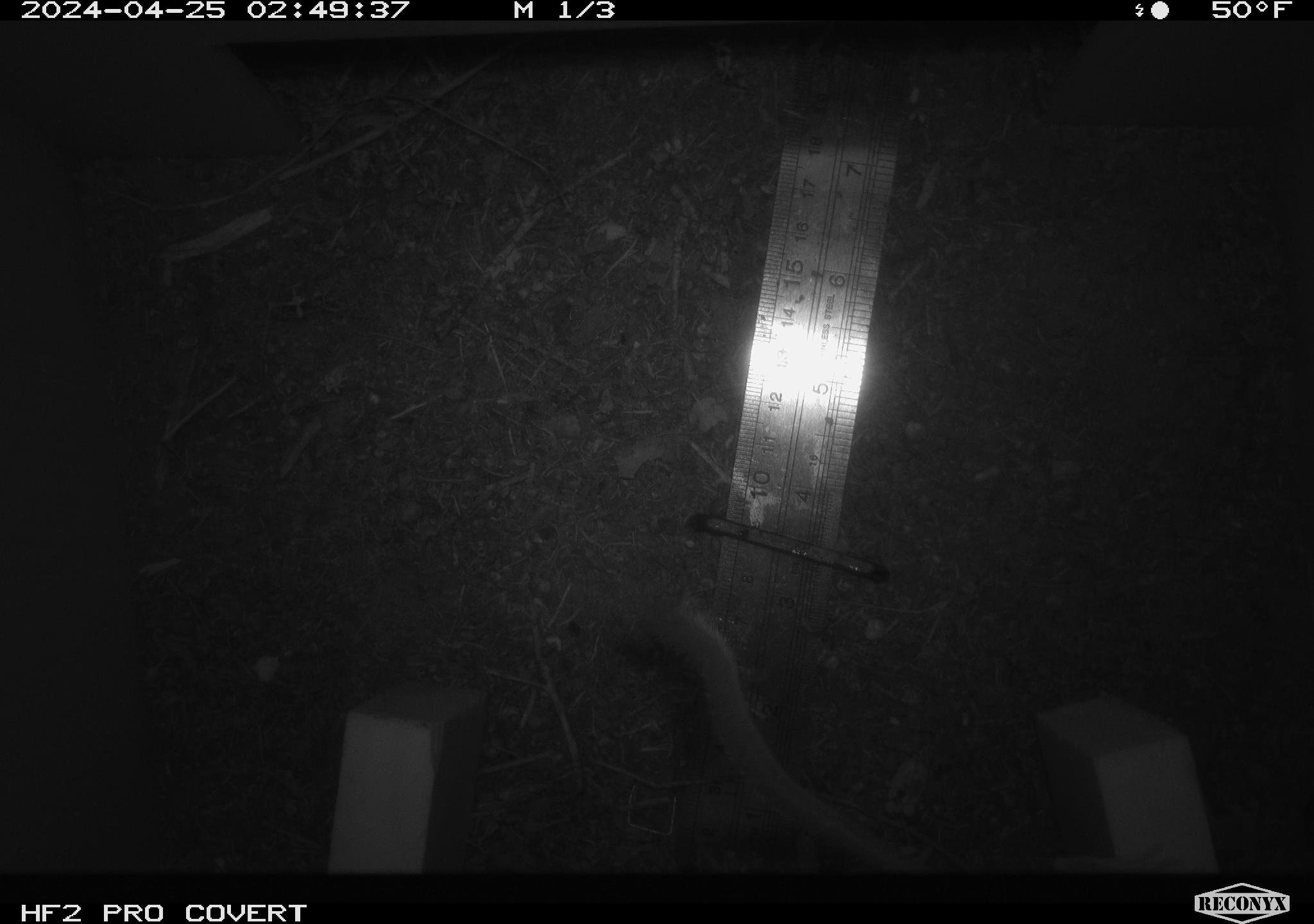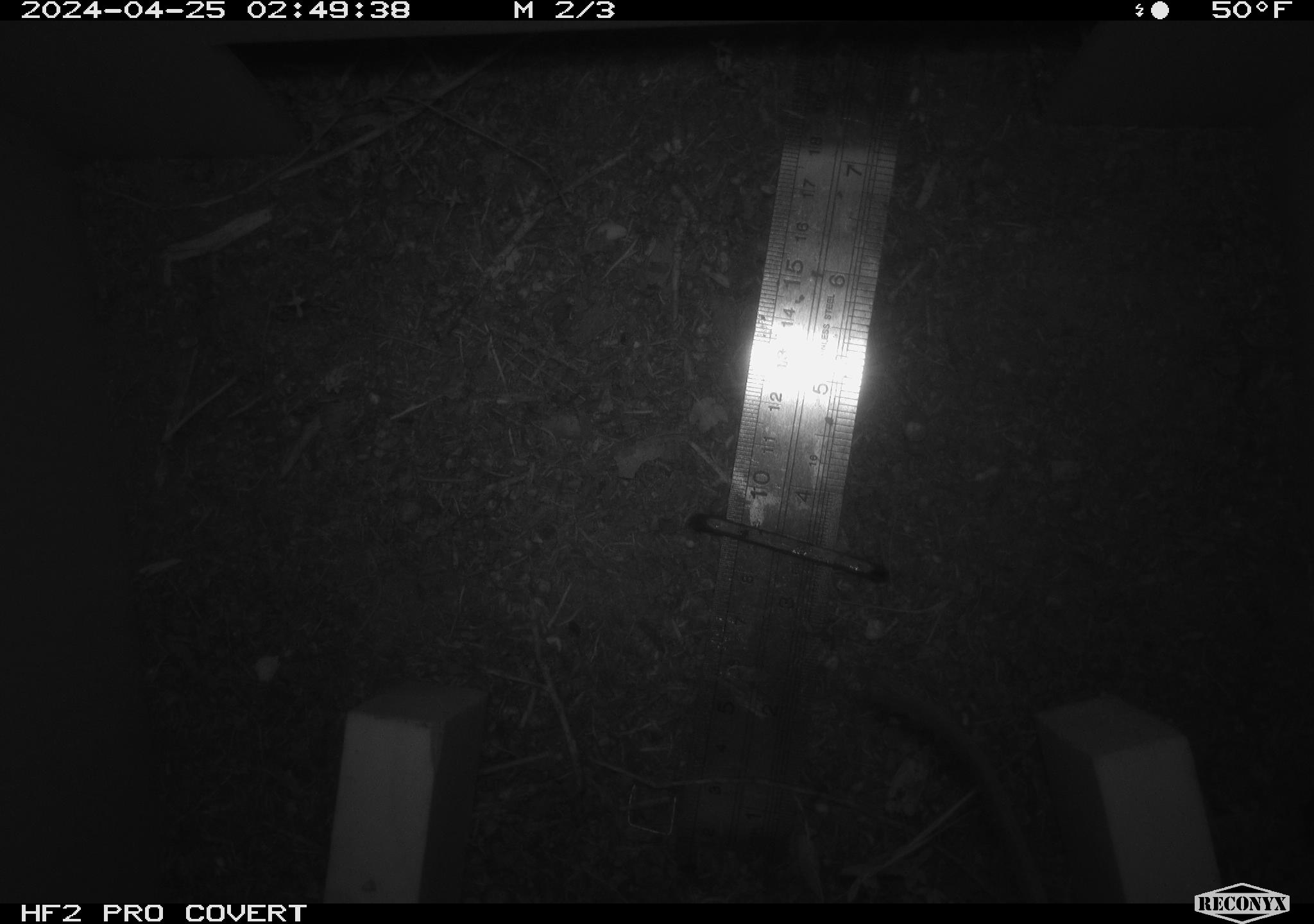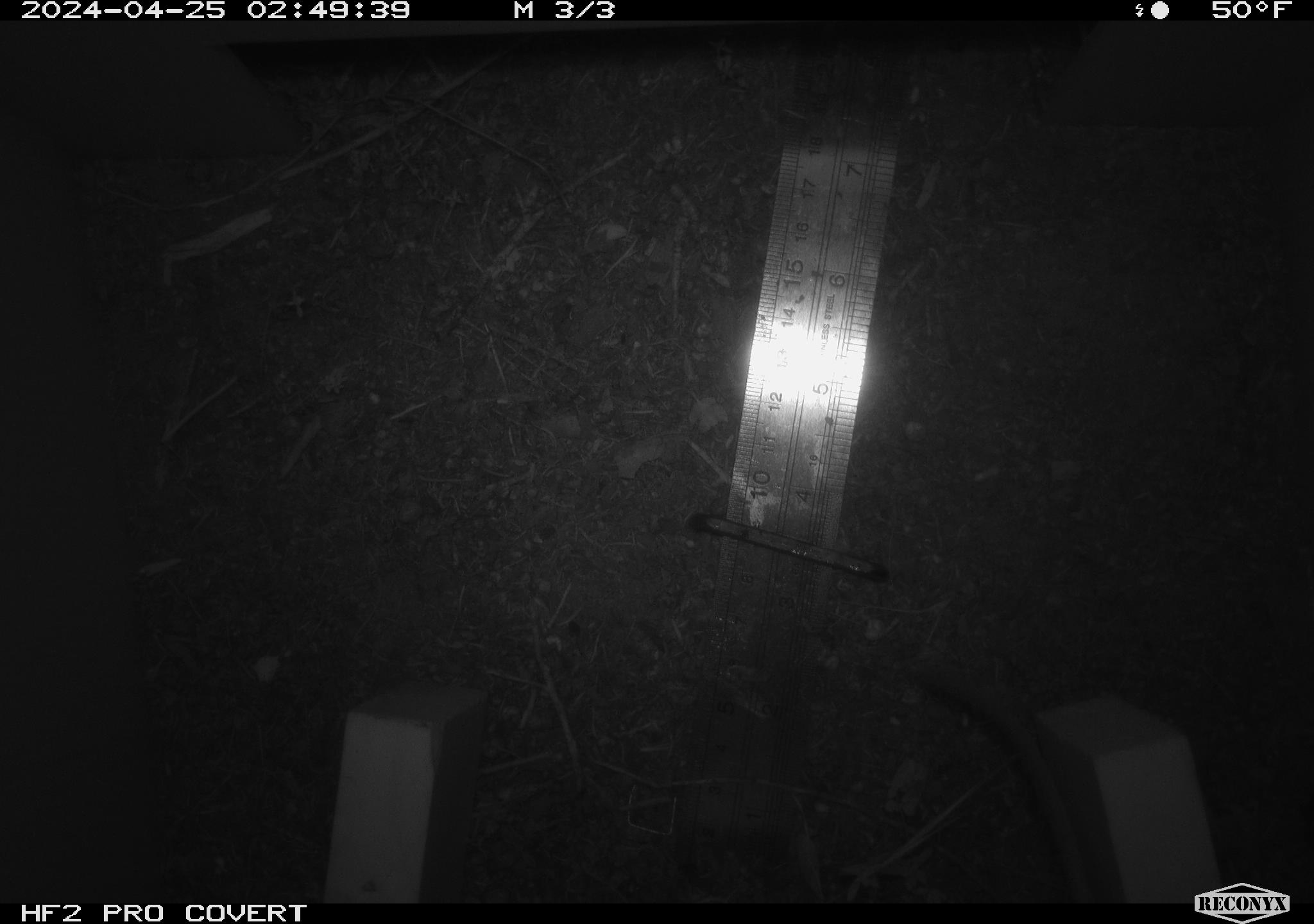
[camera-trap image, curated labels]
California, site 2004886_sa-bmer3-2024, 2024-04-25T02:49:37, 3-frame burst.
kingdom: Animalia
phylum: Chordata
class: Mammalia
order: Rodentia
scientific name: Rodentia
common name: mouse species